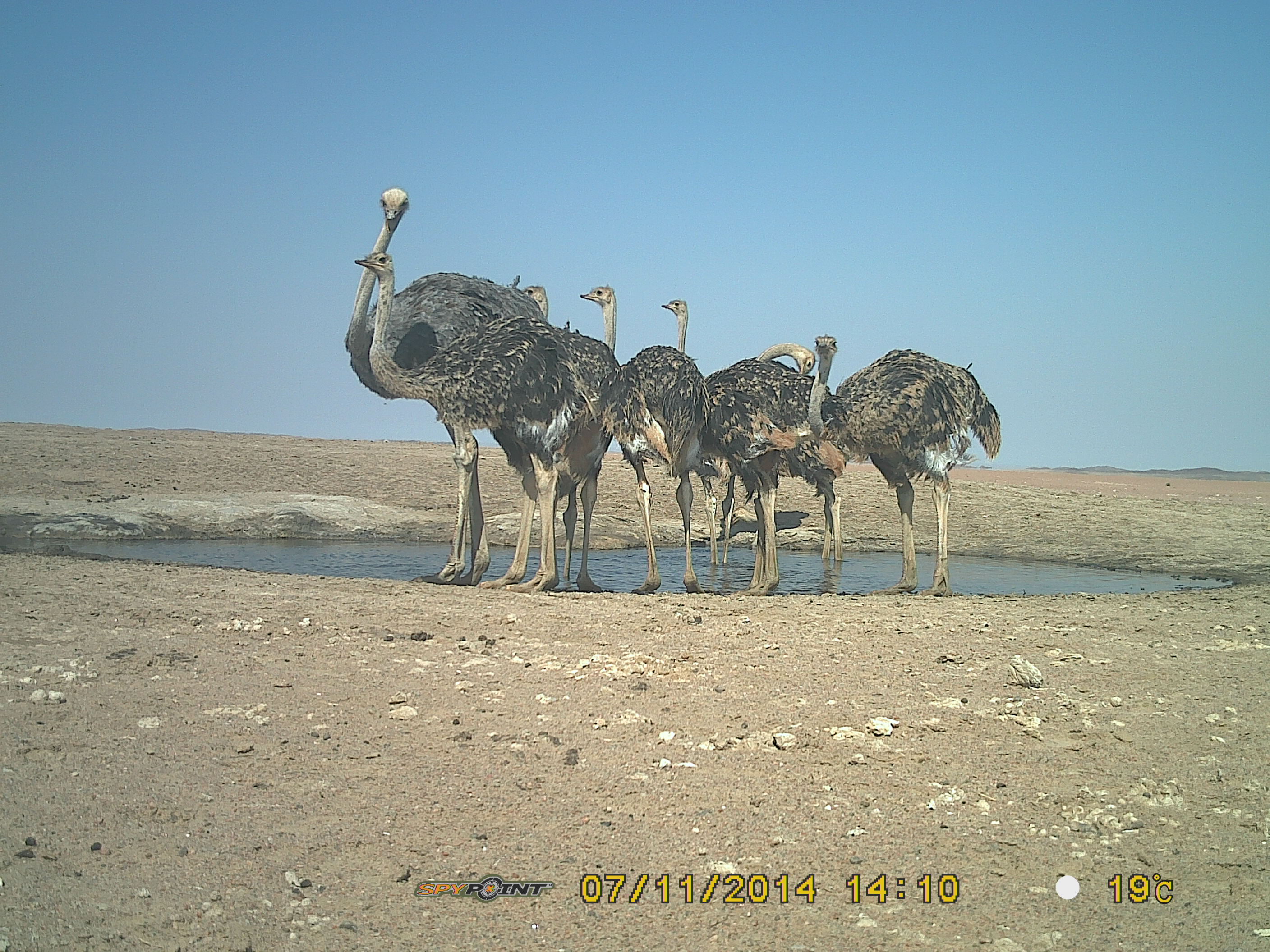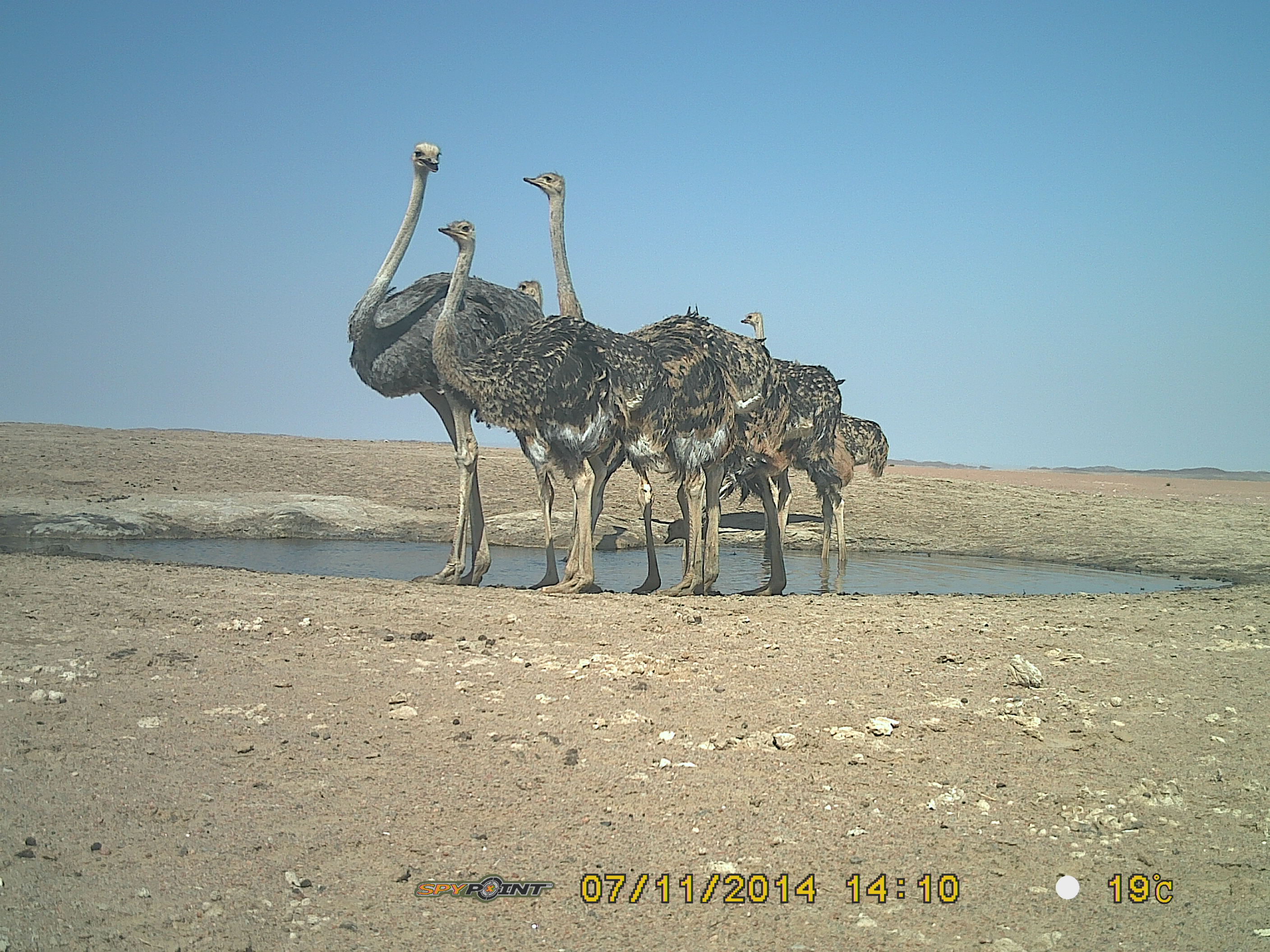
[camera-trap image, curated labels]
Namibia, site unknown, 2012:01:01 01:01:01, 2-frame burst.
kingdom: Animalia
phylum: Chordata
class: Aves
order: Struthioniformes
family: Struthionidae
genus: Struthio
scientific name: Struthio camelus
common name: common ostrich